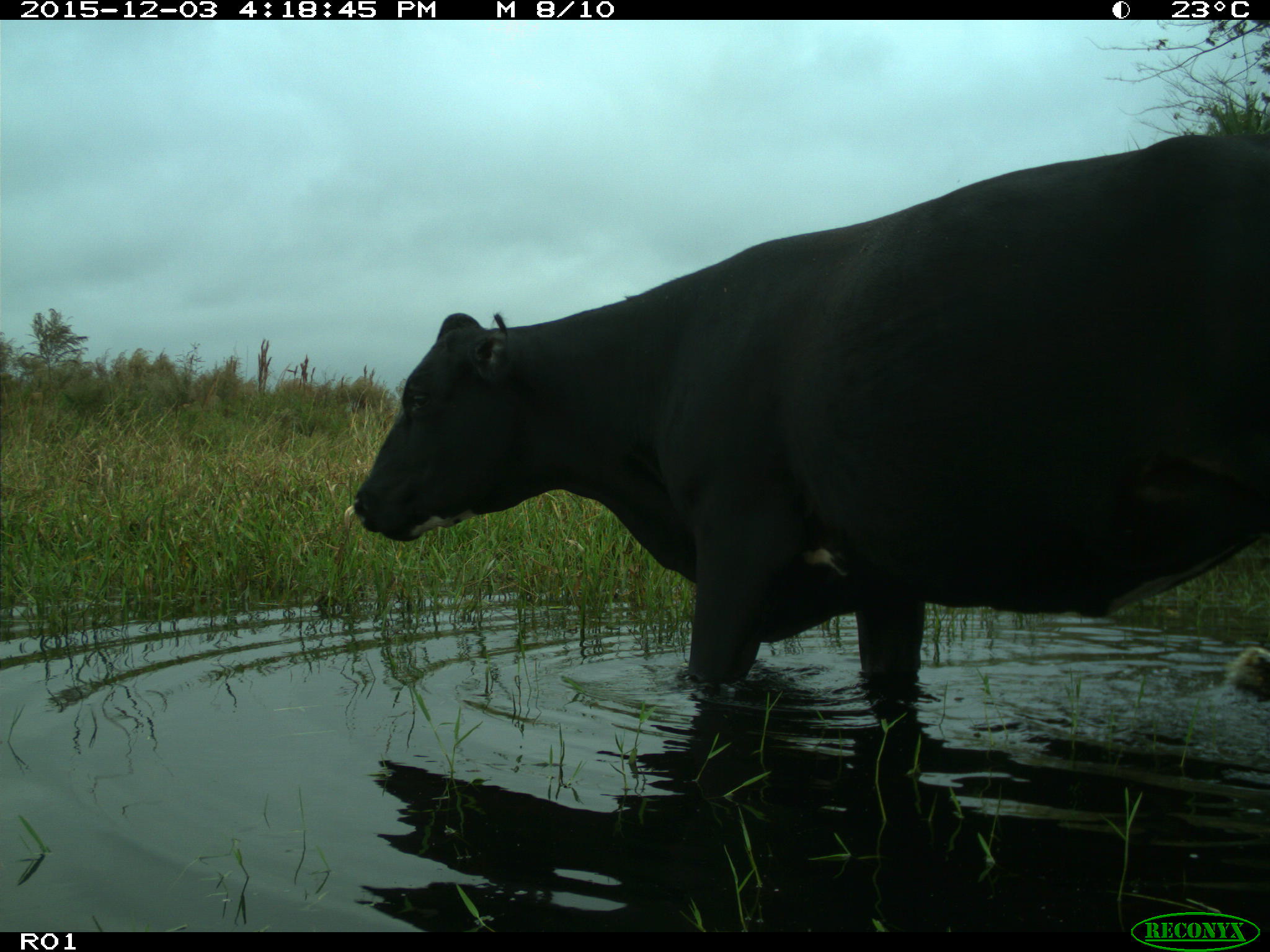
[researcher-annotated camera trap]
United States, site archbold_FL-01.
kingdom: Animalia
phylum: Chordata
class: Mammalia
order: Artiodactyla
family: Bovidae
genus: Bos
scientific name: Bos taurus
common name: domestic cow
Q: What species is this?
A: Bos taurus (domestic cow).